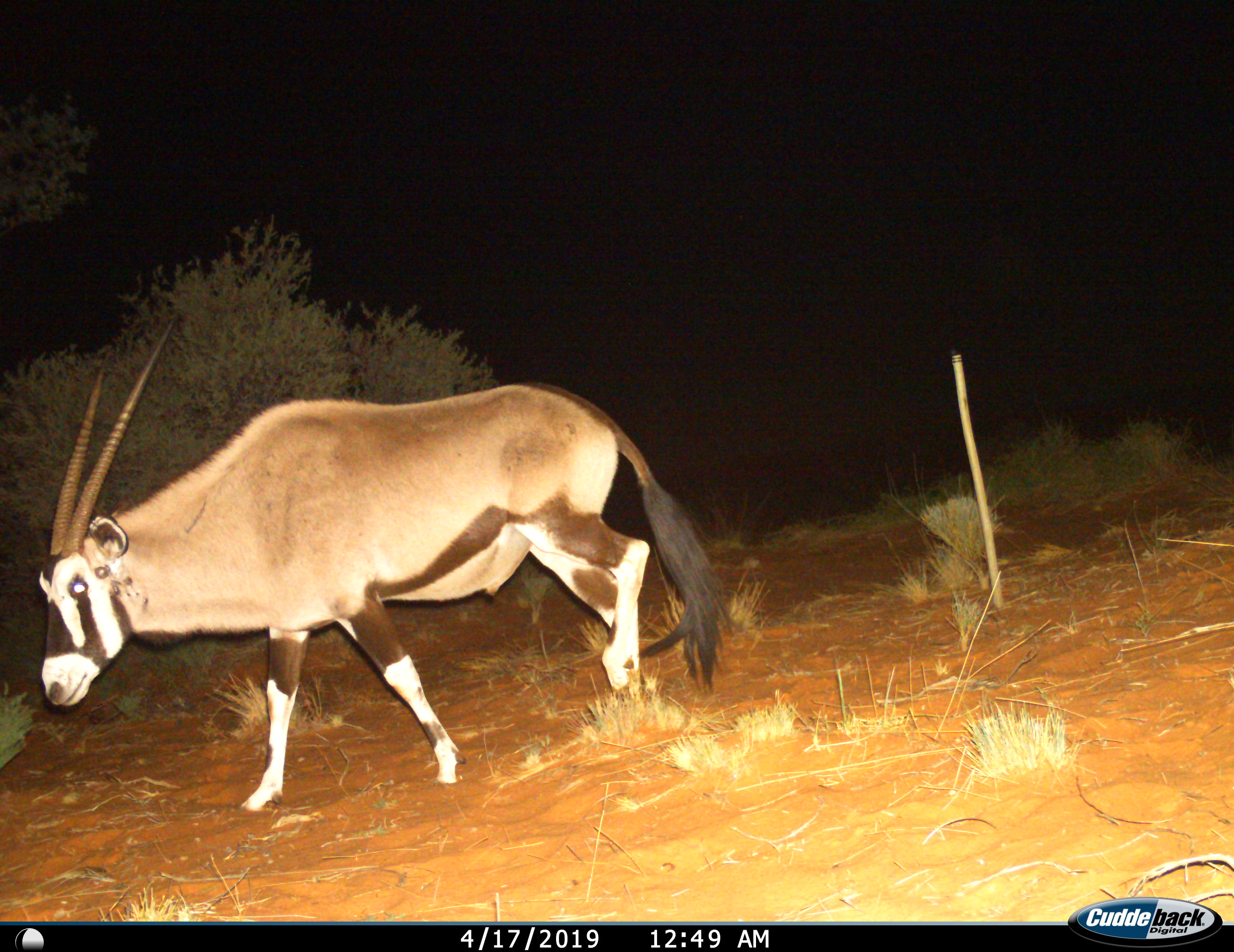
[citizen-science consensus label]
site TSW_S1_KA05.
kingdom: Animalia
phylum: Chordata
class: Mammalia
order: Artiodactyla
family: Bovidae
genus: Oryx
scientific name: Oryx gazella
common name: gemsbok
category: oryx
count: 1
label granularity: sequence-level